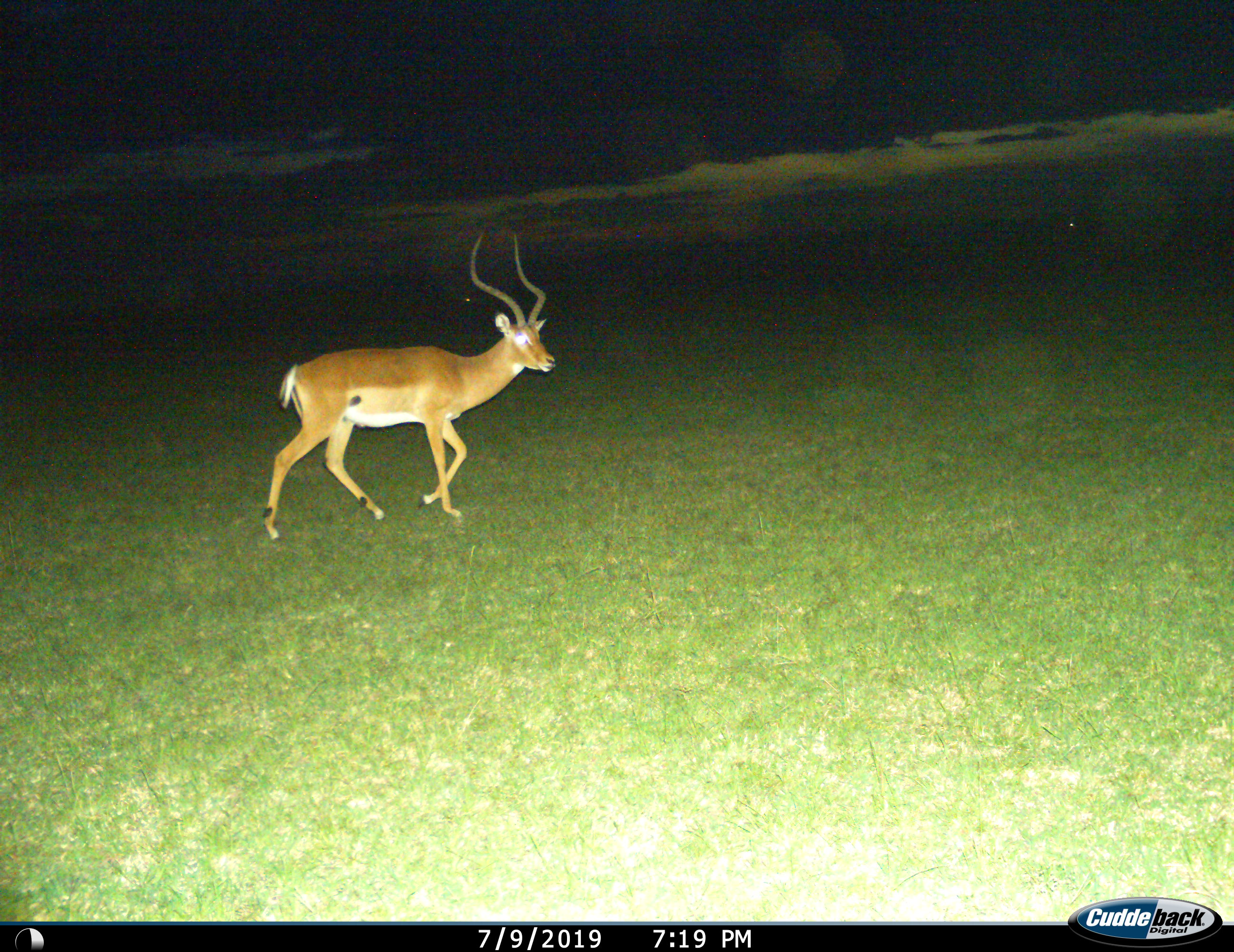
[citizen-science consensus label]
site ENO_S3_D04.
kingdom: Animalia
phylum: Chordata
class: Mammalia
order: Artiodactyla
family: Bovidae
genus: Aepyceros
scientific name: Aepyceros melampus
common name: impala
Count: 1.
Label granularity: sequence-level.